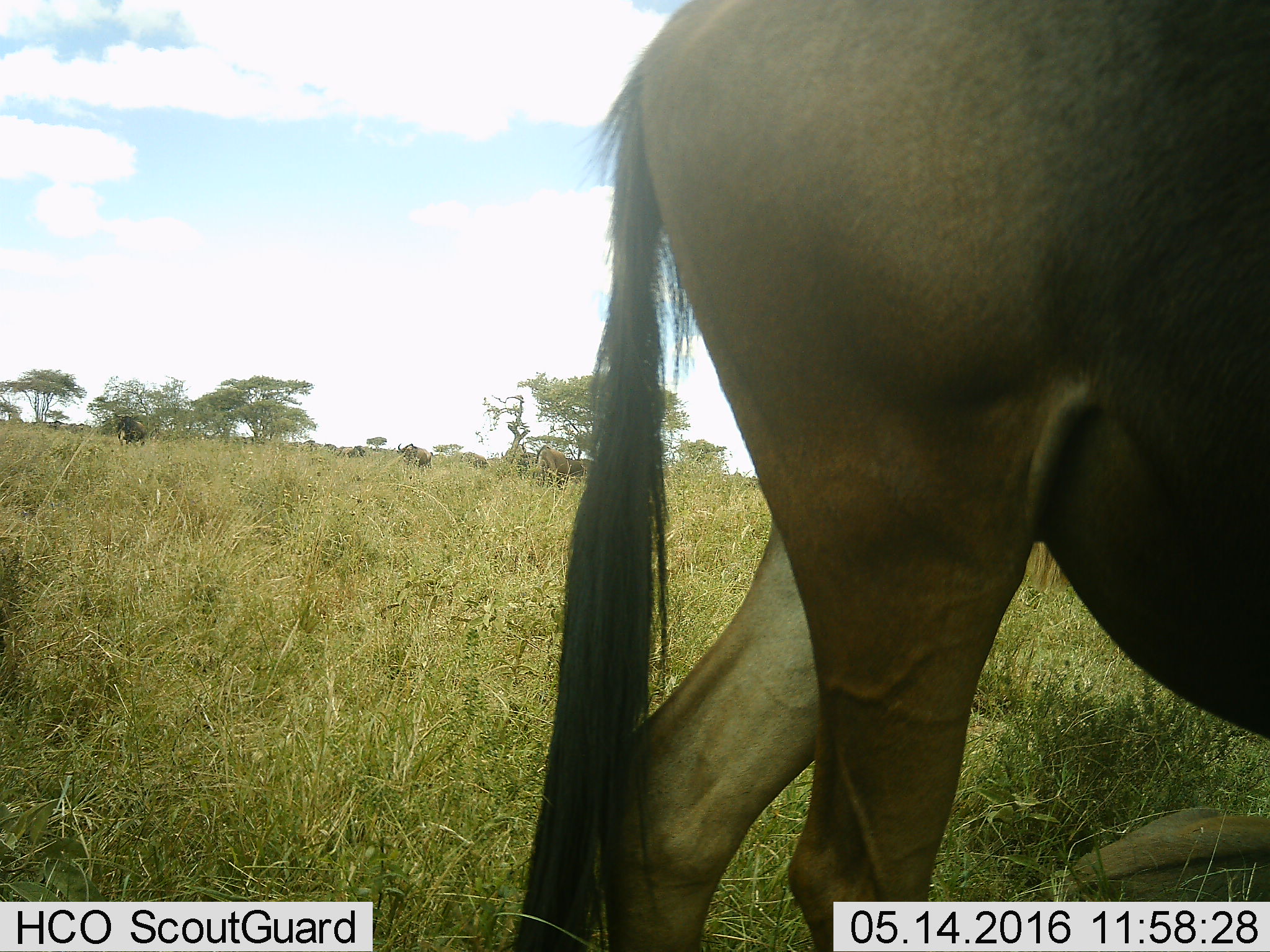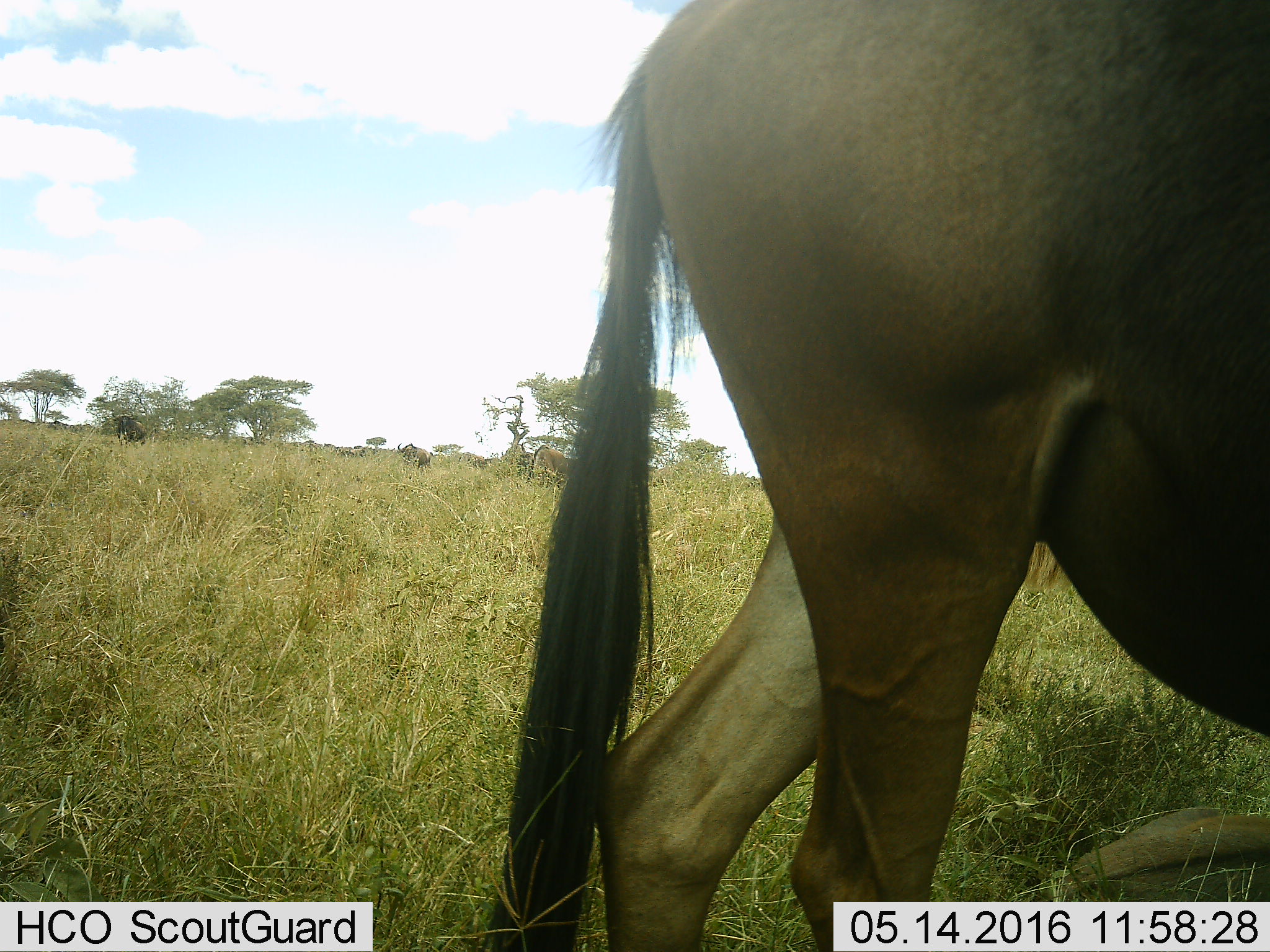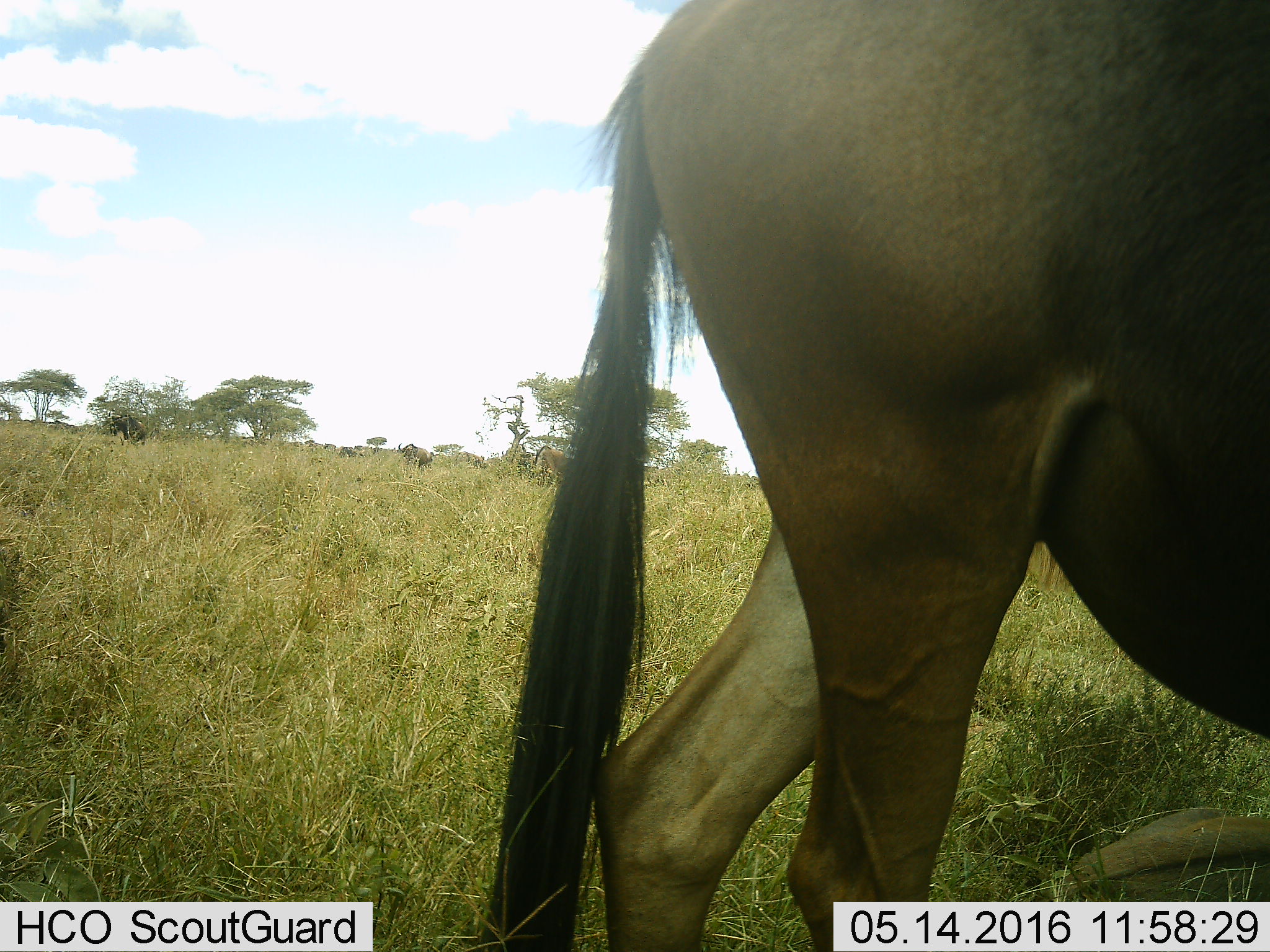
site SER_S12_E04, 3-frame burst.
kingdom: Animalia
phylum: Chordata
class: Mammalia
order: Artiodactyla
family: Bovidae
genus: Connochaetes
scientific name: Connochaetes taurinus taurinus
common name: blue wildebeest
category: wildebeestblue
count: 1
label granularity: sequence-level